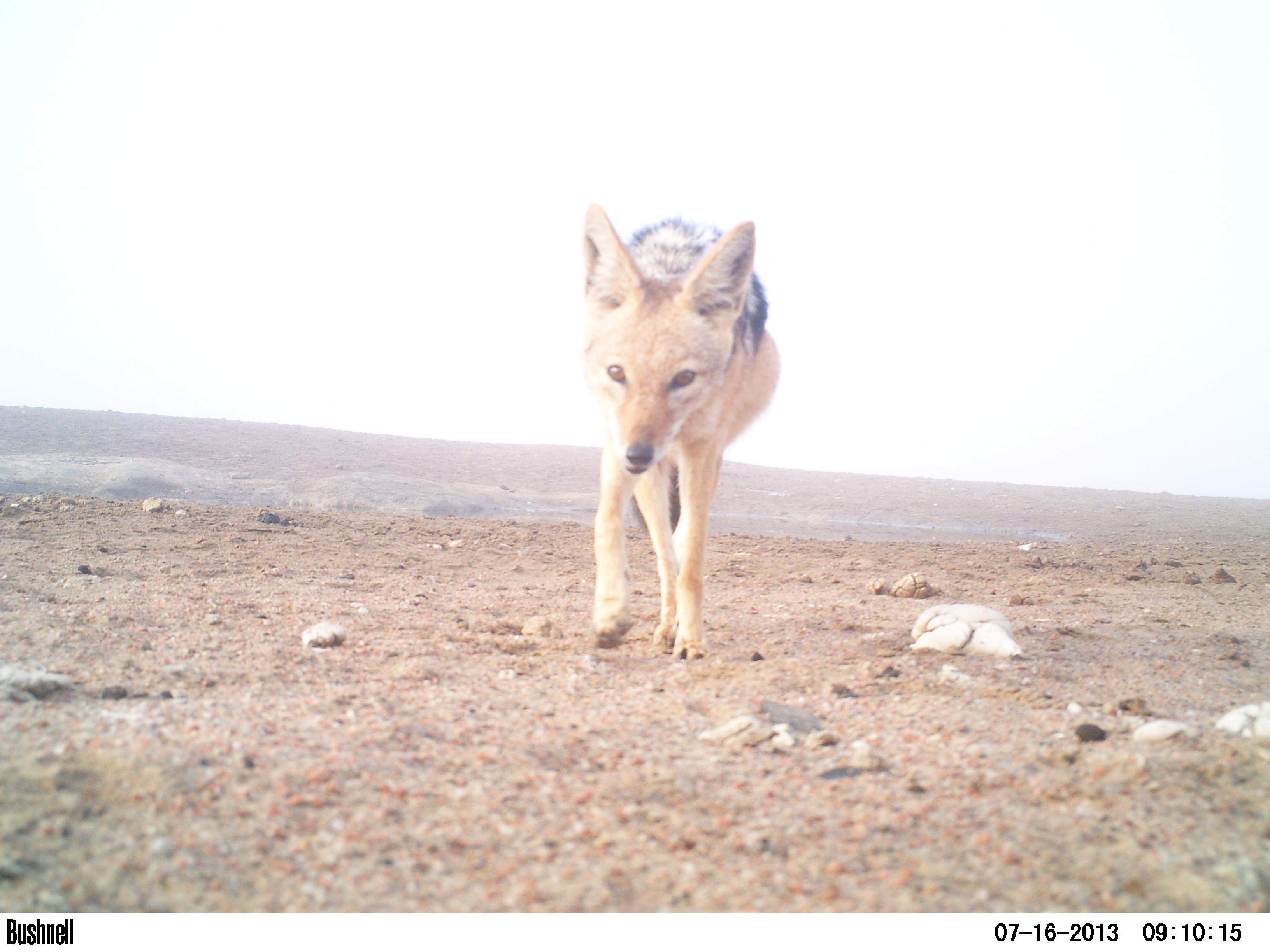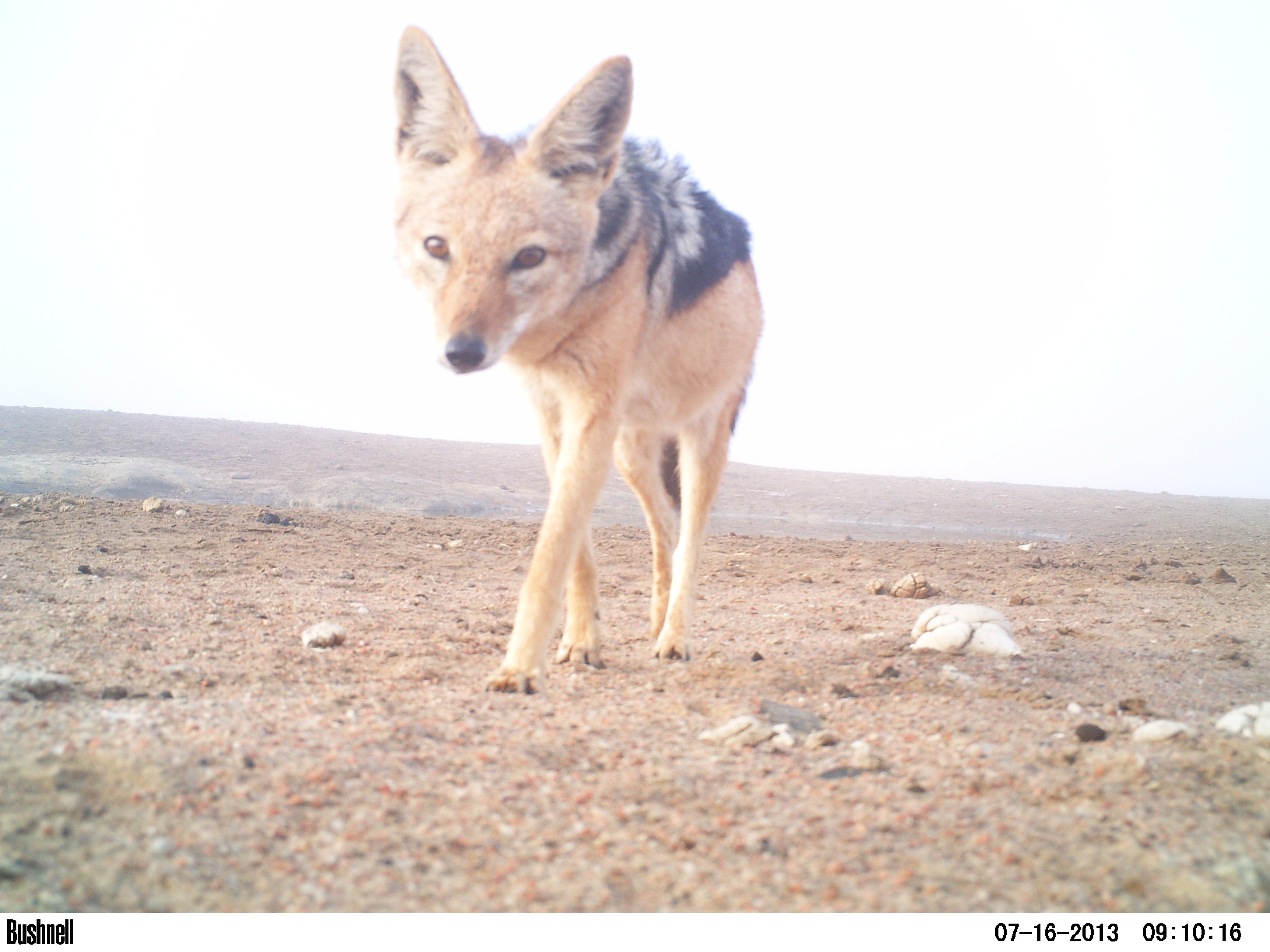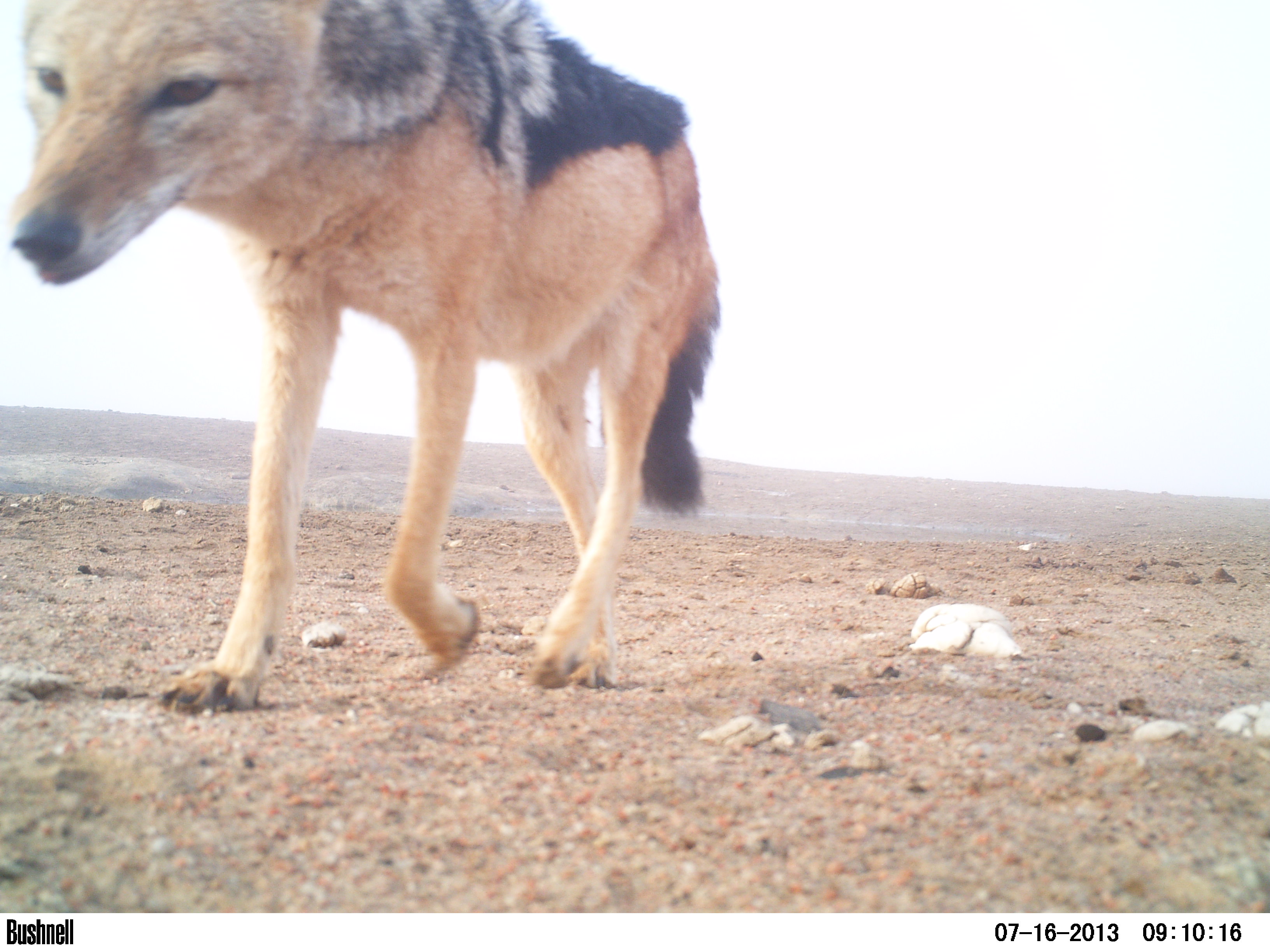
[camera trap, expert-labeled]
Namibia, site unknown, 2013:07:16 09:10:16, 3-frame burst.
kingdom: Animalia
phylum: Chordata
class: Mammalia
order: Carnivora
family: Canidae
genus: Lupulella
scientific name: Lupulella mesomelas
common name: black-backed jackal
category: canis mesomelas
Canis mesomelas (black-backed jackal) (Lupulella mesomelas).